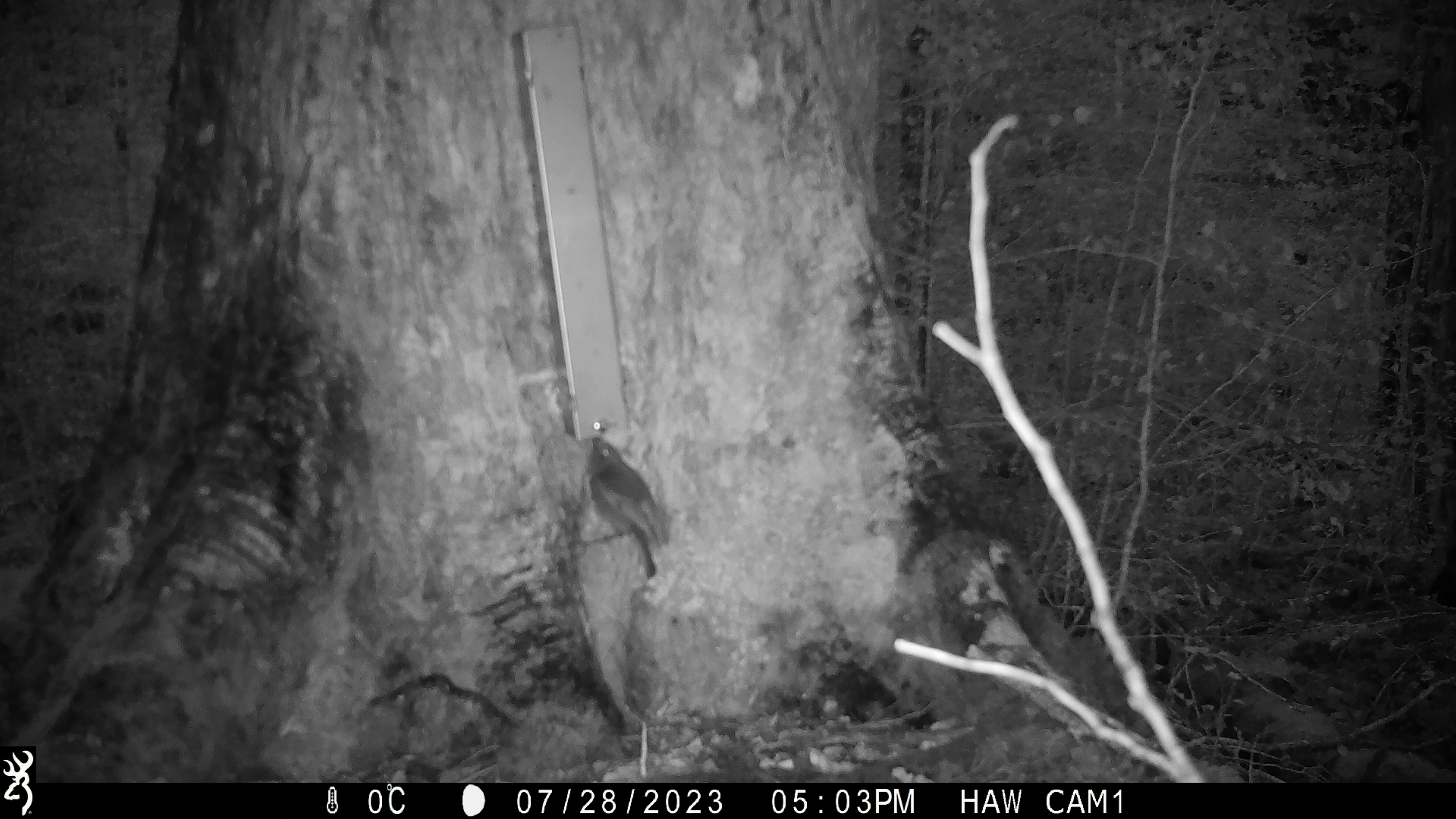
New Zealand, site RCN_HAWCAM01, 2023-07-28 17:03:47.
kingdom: Animalia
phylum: Chordata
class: Aves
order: Passeriformes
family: Petroicidae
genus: Petroica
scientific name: Petroica australis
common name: new zealand robin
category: robin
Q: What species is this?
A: Robin (new zealand robin) (Petroica australis).